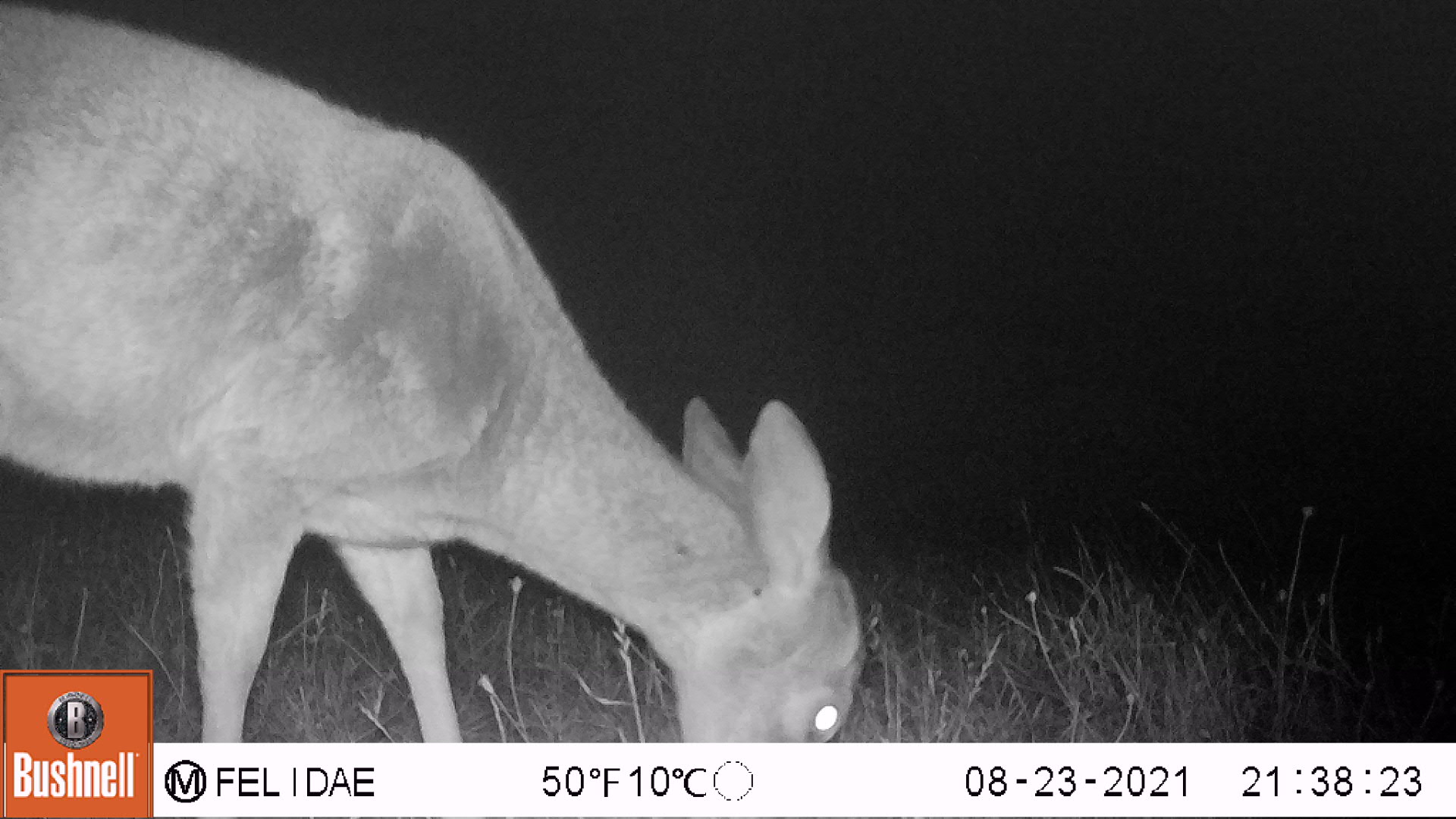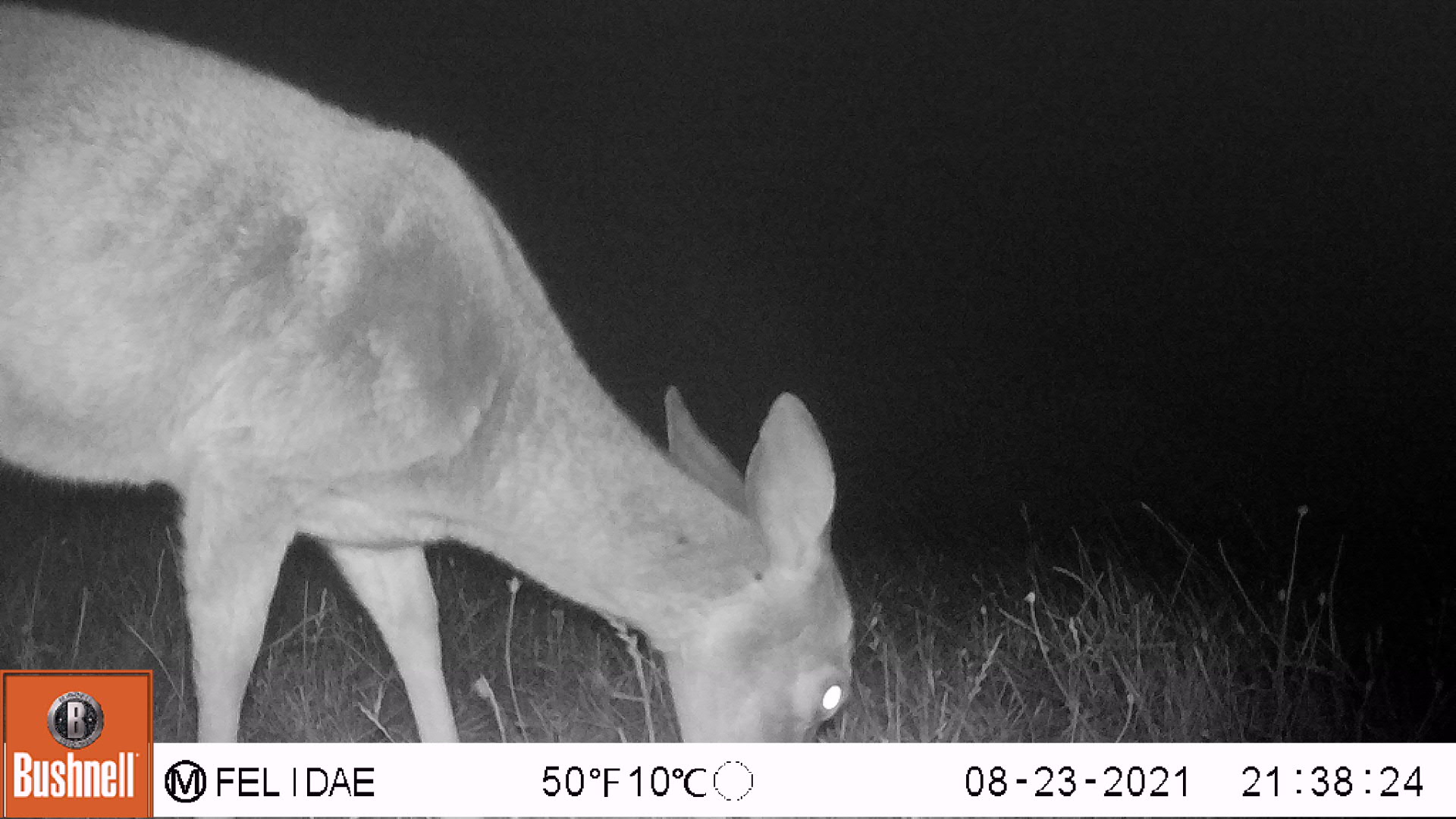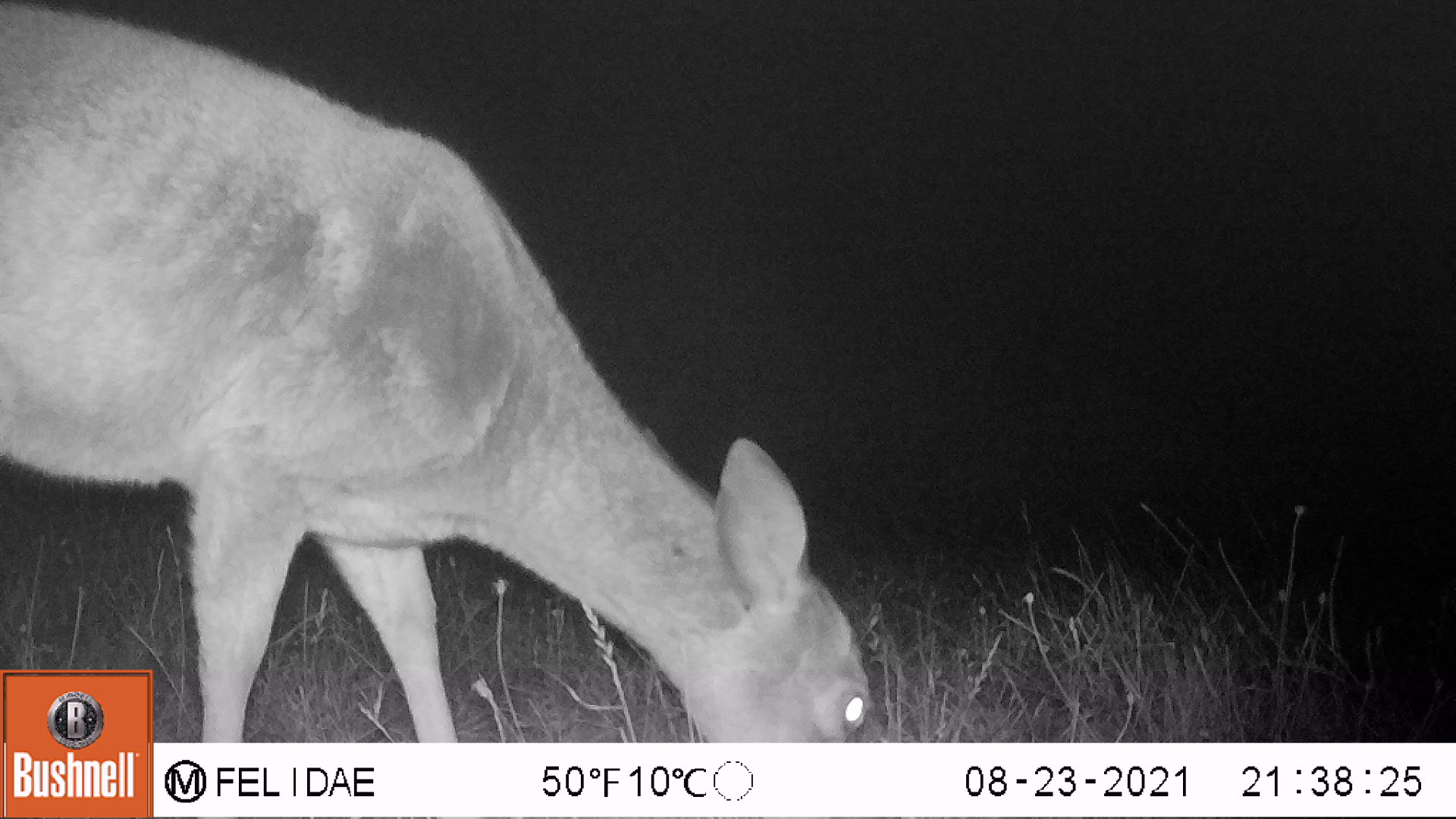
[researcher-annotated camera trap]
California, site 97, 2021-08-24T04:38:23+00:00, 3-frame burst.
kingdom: Animalia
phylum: Chordata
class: Mammalia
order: Artiodactyla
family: Cervidae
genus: Odocoileus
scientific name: Odocoileus hemionus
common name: mule deer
Mule deer (Odocoileus hemionus).